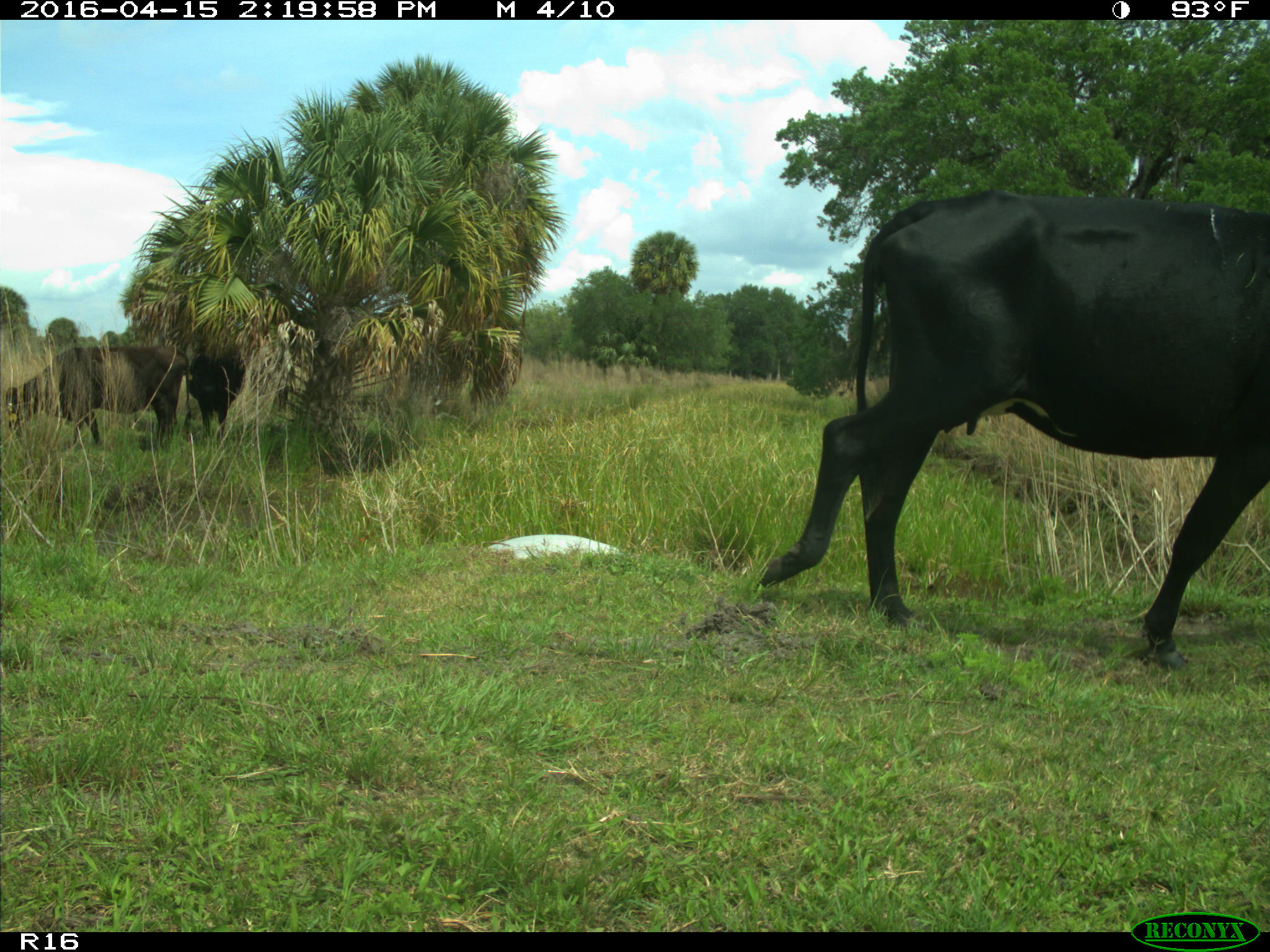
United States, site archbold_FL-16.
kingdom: Animalia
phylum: Chordata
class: Mammalia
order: Artiodactyla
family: Bovidae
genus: Bos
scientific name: Bos taurus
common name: domestic cow